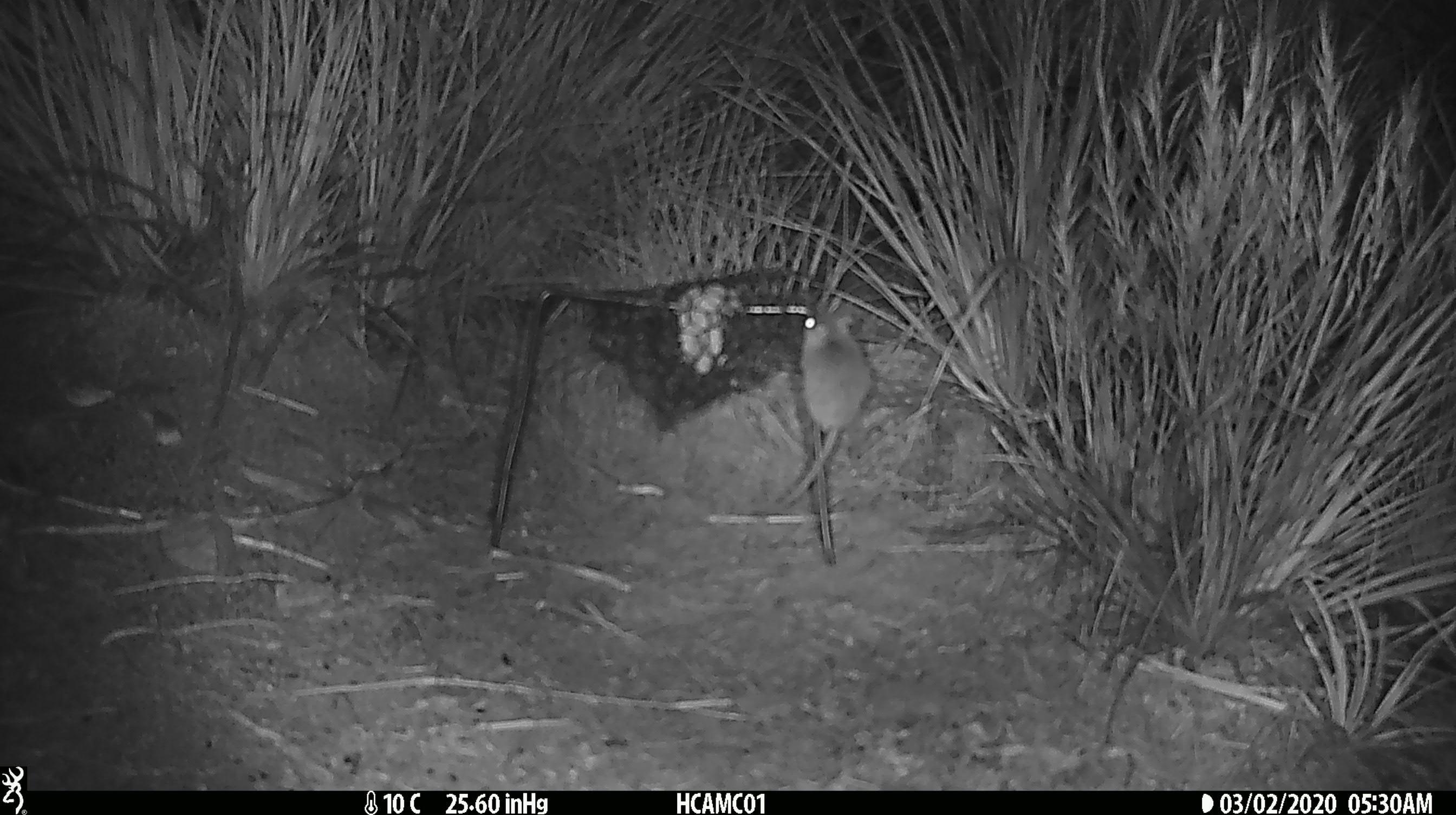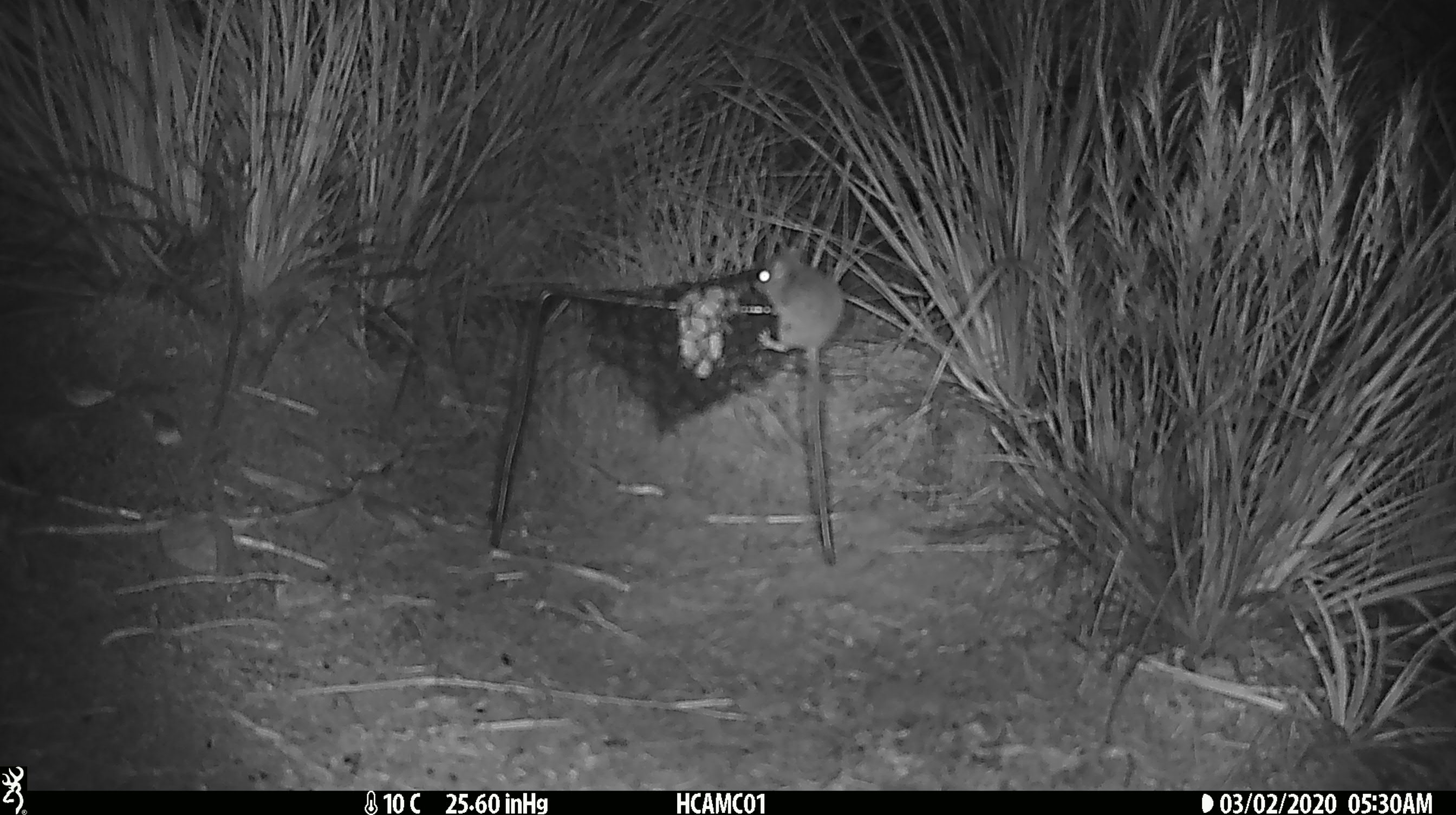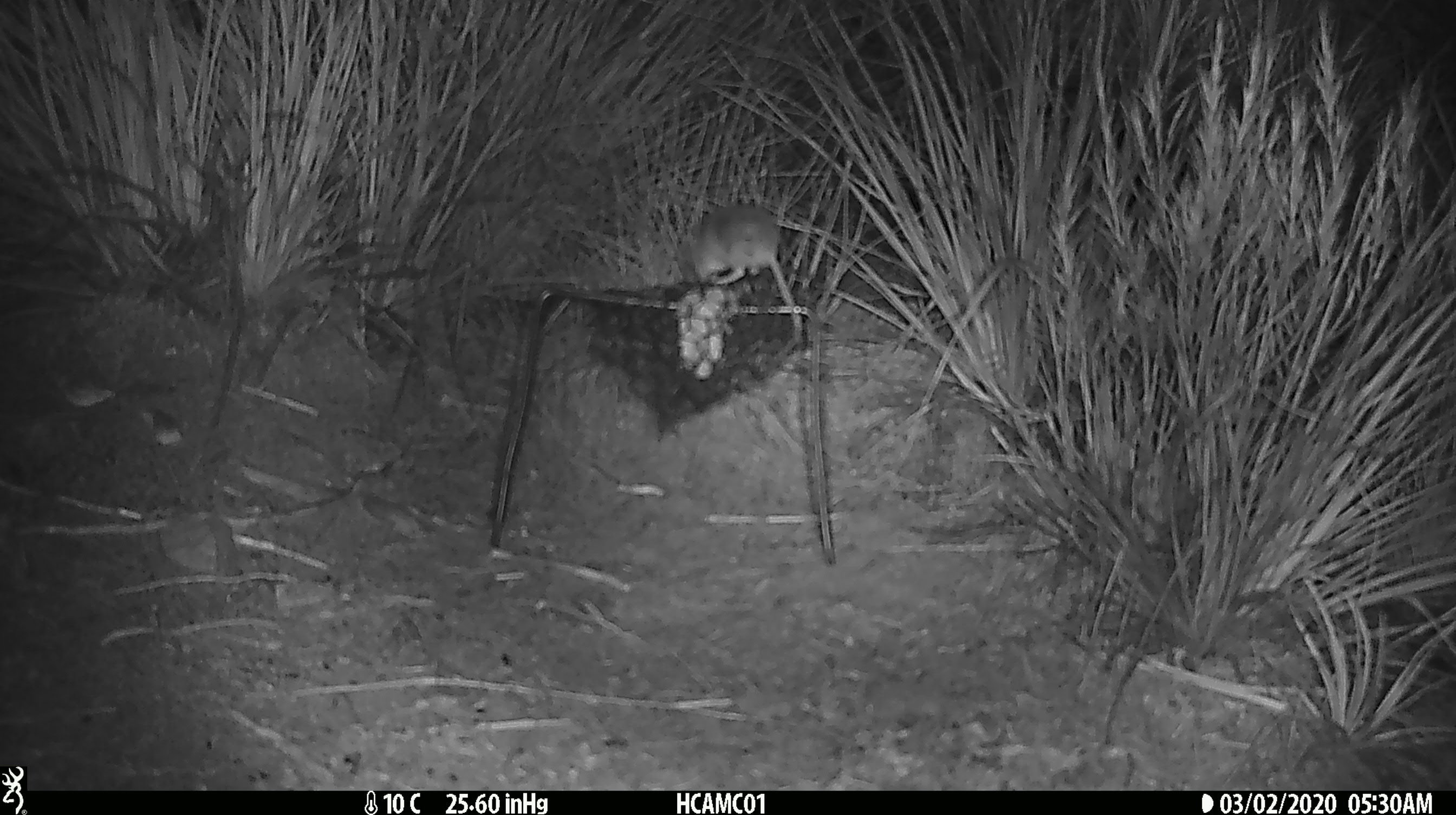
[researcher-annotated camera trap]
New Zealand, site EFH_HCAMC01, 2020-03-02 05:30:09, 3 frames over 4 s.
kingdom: Animalia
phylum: Chordata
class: Mammalia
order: Rodentia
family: Muridae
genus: Mus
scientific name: Mus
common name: mouse